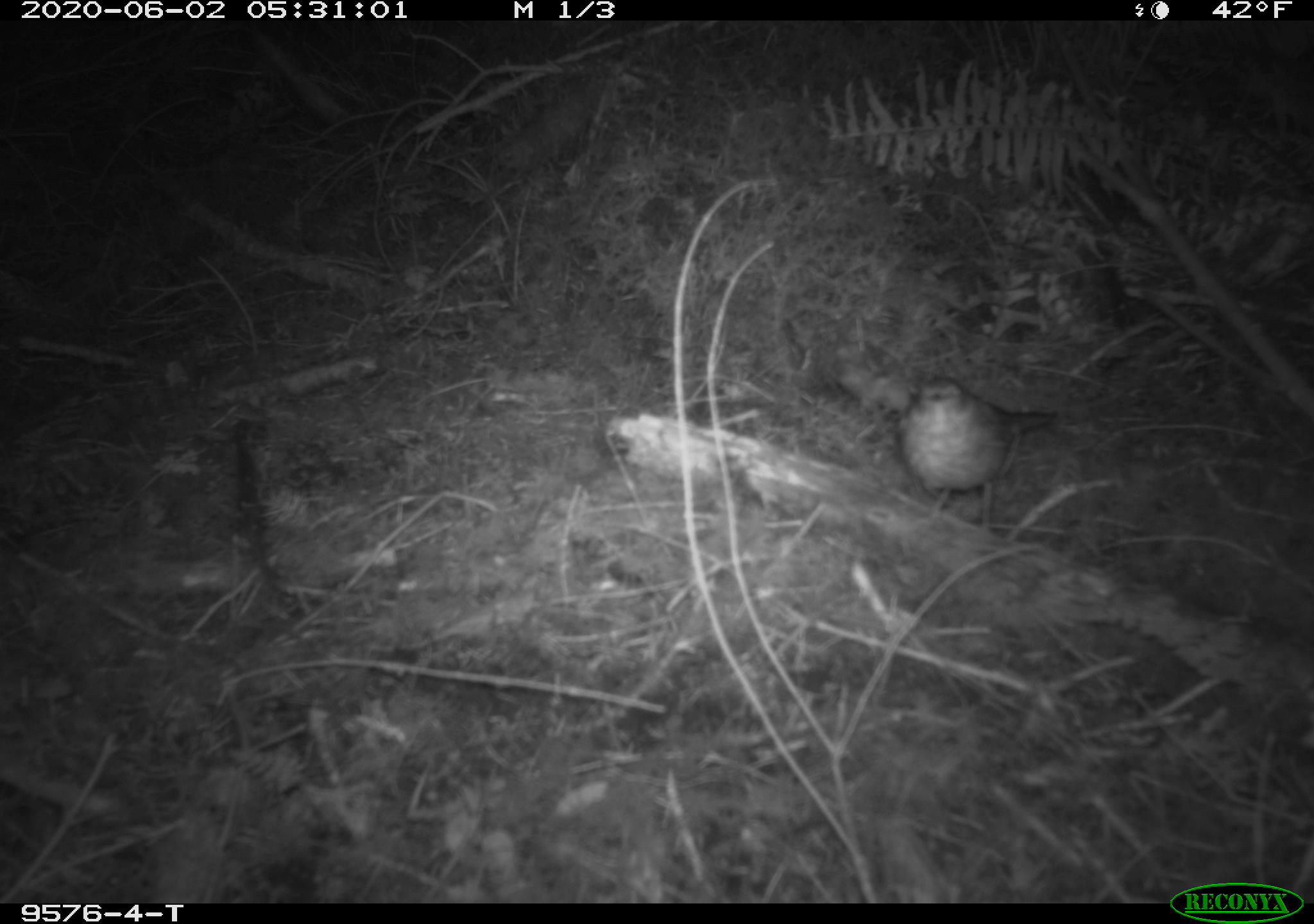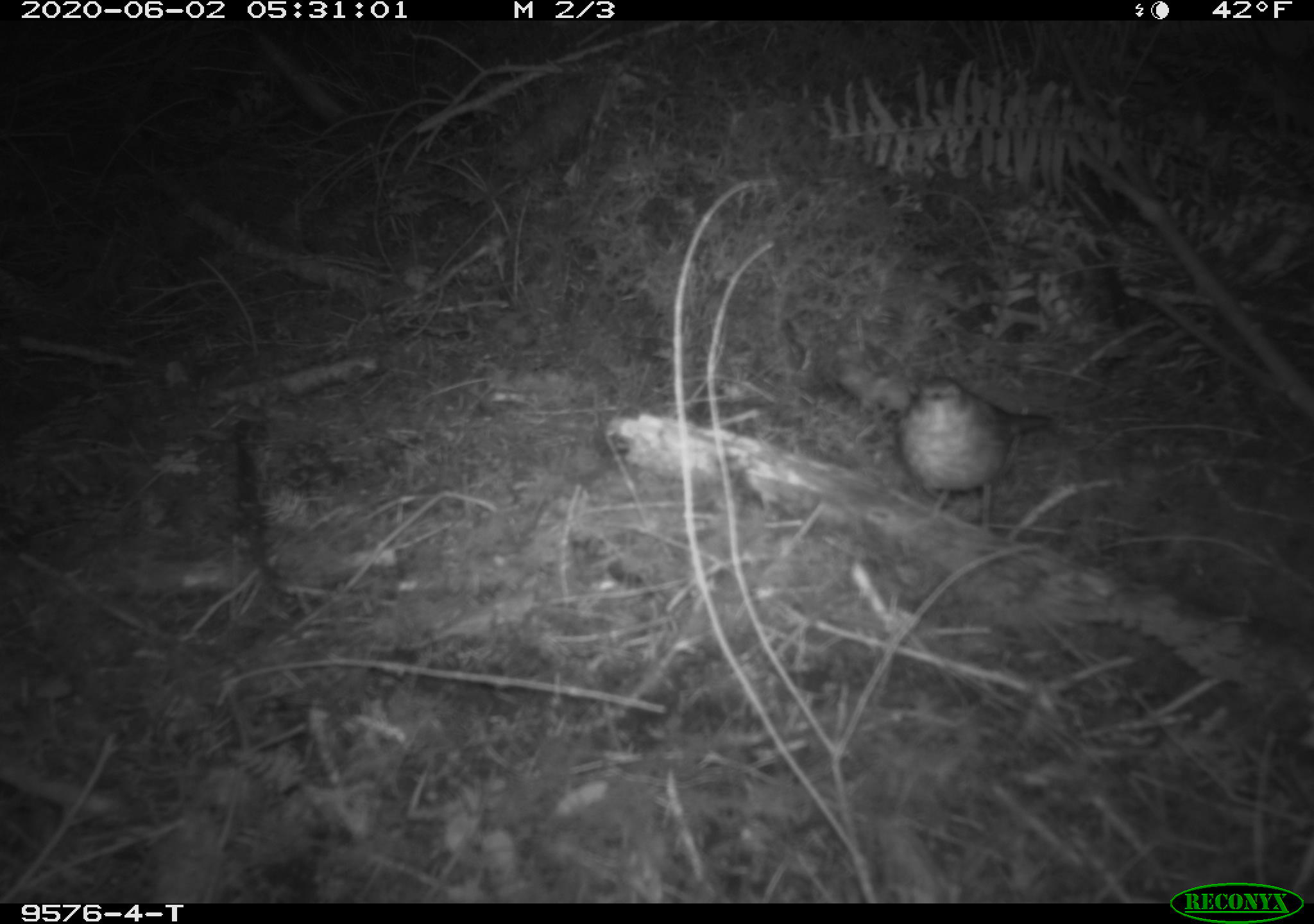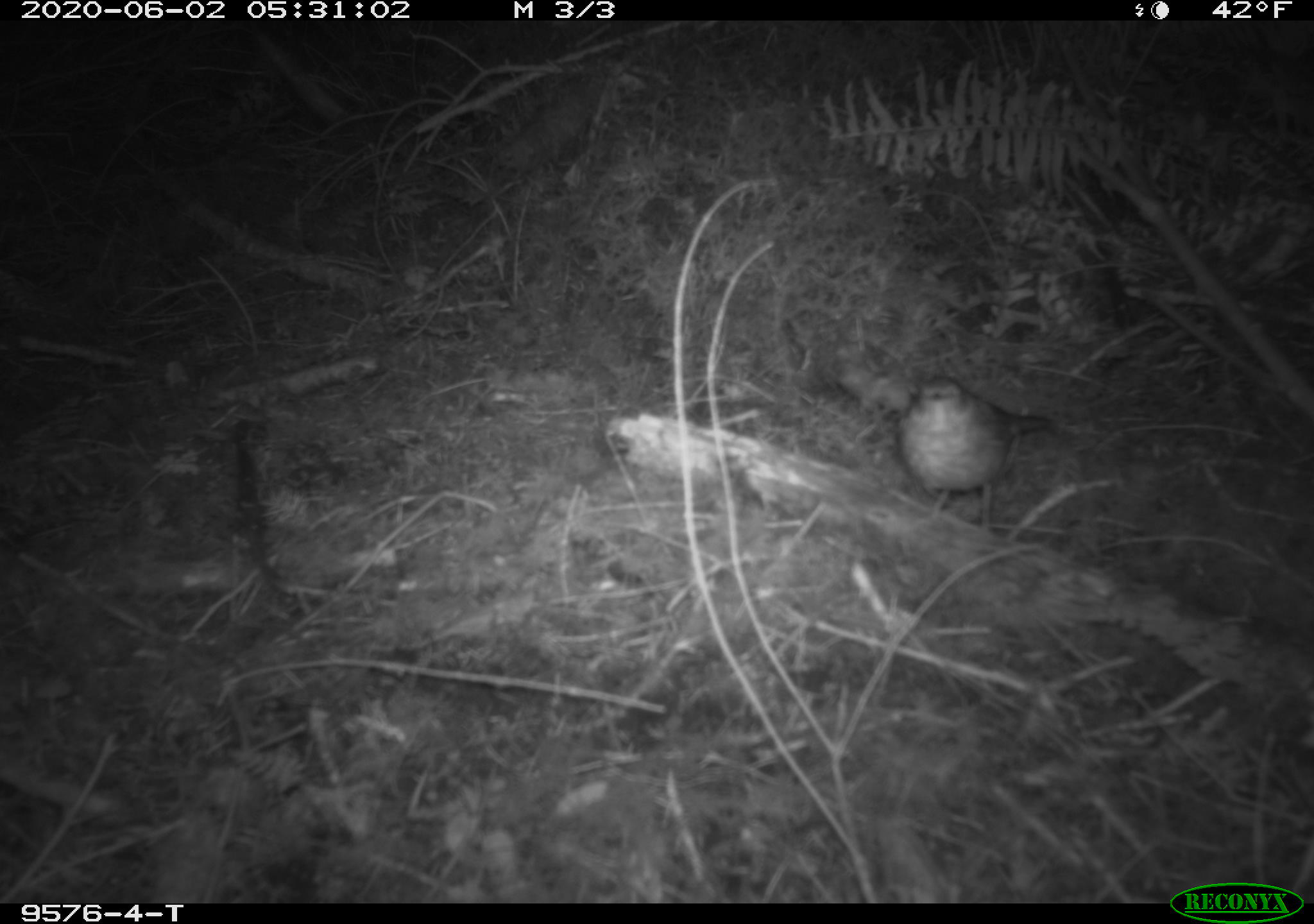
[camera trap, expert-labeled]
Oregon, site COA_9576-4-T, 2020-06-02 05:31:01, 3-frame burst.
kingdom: Animalia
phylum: Chordata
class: Aves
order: Passeriformes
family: Turdidae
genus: Catharus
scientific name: Catharus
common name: brown thrushes and nightingale-thrushes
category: catharus species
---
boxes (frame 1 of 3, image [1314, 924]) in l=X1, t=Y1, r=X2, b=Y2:
catharus species: l=891, t=377, r=1060, b=505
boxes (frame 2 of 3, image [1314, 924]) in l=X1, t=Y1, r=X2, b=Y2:
catharus species: l=890, t=377, r=1044, b=509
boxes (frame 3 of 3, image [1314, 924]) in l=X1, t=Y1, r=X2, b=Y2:
catharus species: l=892, t=375, r=1052, b=529